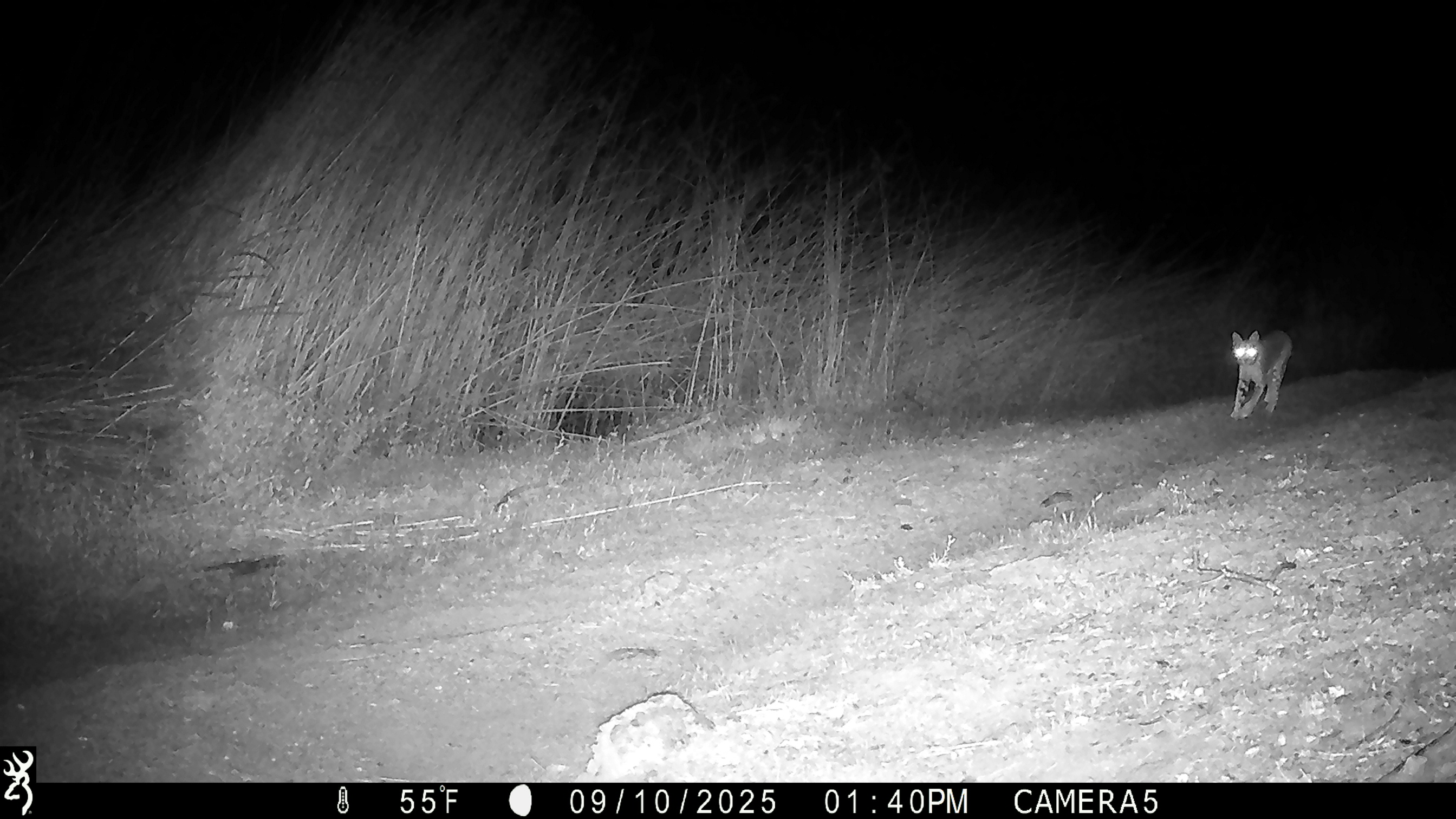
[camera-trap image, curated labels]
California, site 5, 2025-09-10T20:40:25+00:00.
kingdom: Animalia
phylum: Chordata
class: Mammalia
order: Carnivora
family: Felidae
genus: Lynx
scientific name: Lynx rufus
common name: bobcat